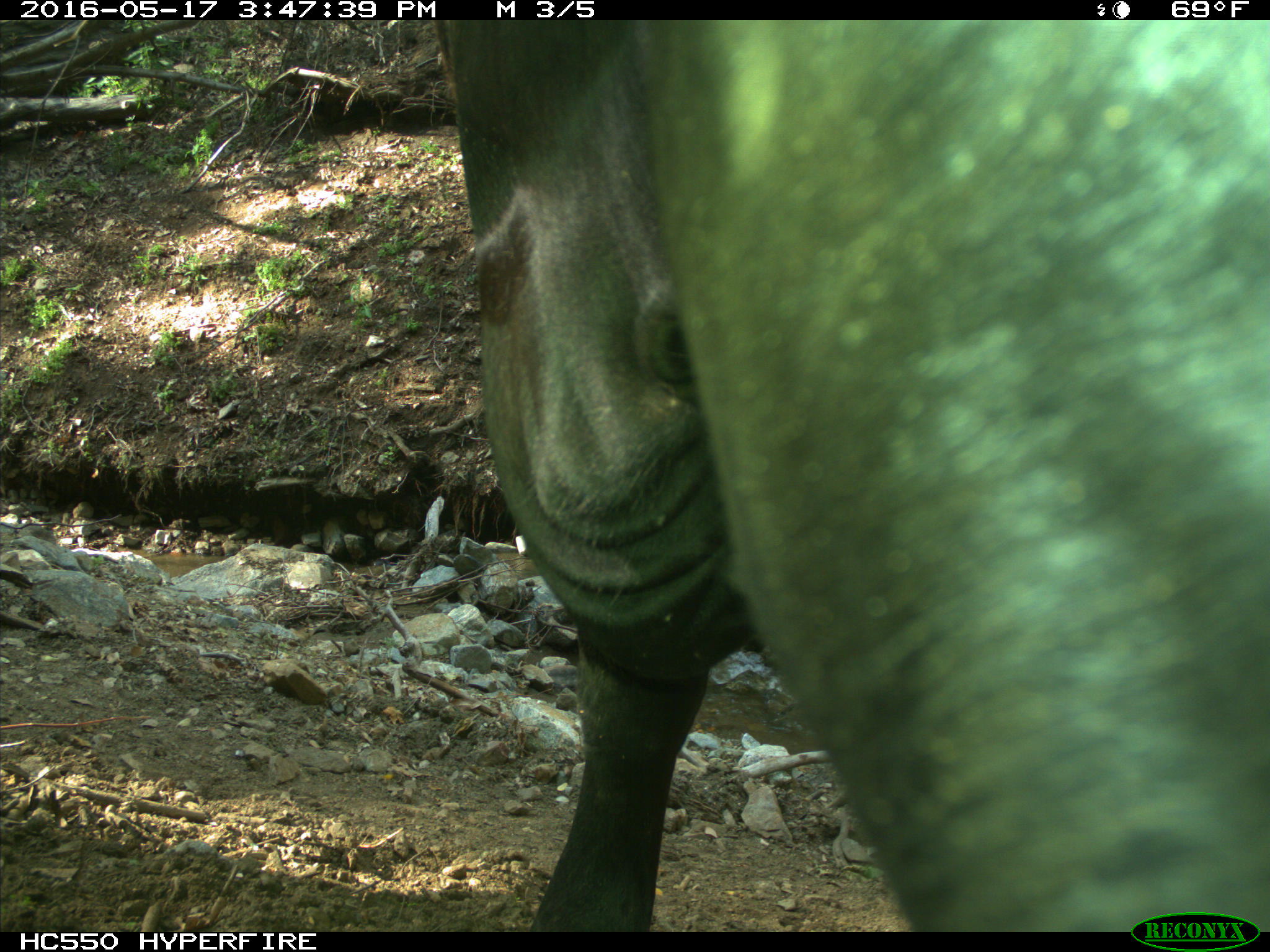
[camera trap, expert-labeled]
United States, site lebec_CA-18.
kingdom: Animalia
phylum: Chordata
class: Mammalia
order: Artiodactyla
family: Bovidae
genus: Bos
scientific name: Bos taurus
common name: domestic cow